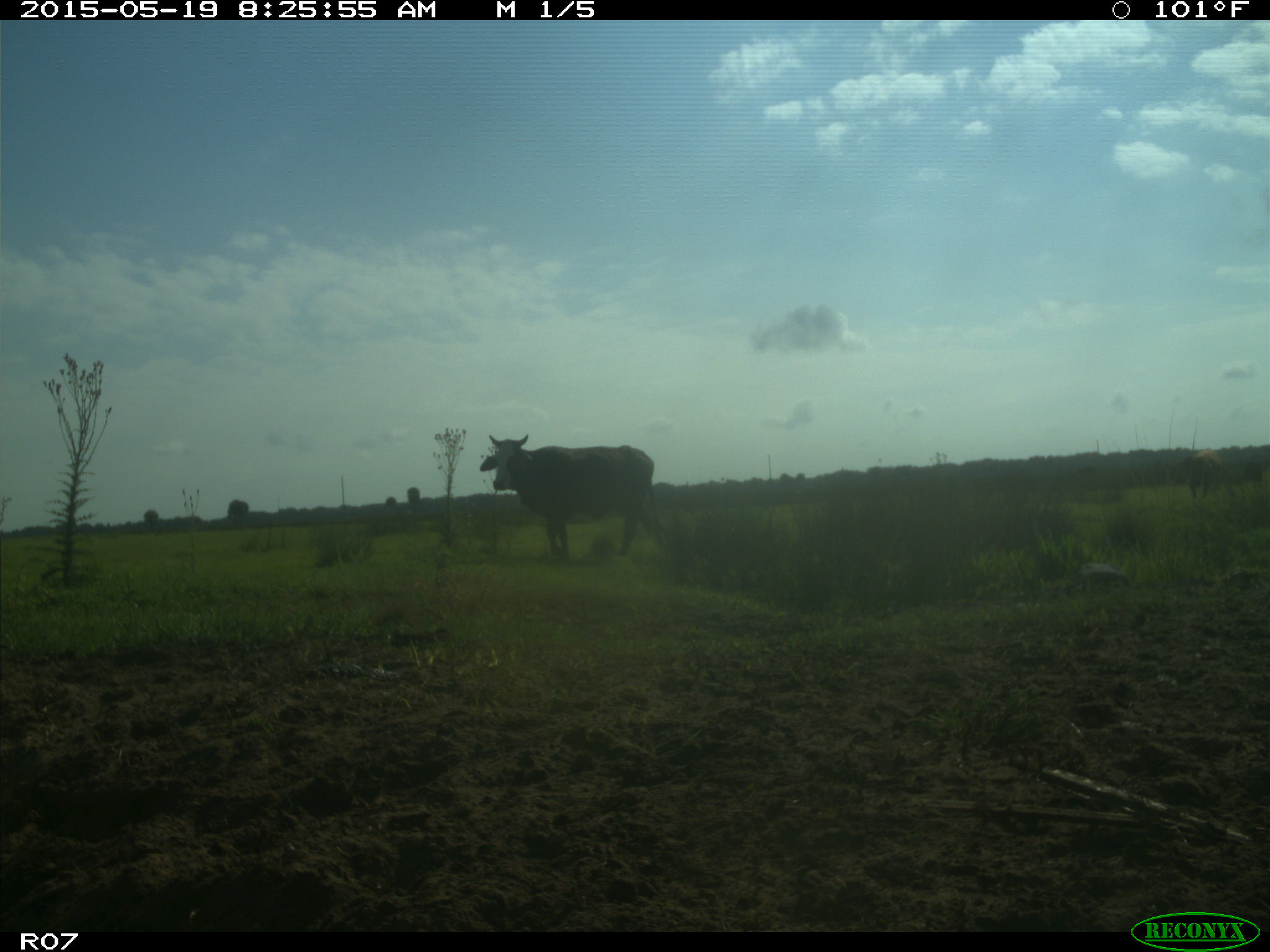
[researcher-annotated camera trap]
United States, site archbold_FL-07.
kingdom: Animalia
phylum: Chordata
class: Mammalia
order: Artiodactyla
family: Bovidae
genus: Bos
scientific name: Bos taurus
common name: domestic cow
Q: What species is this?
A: Bos taurus (domestic cow).